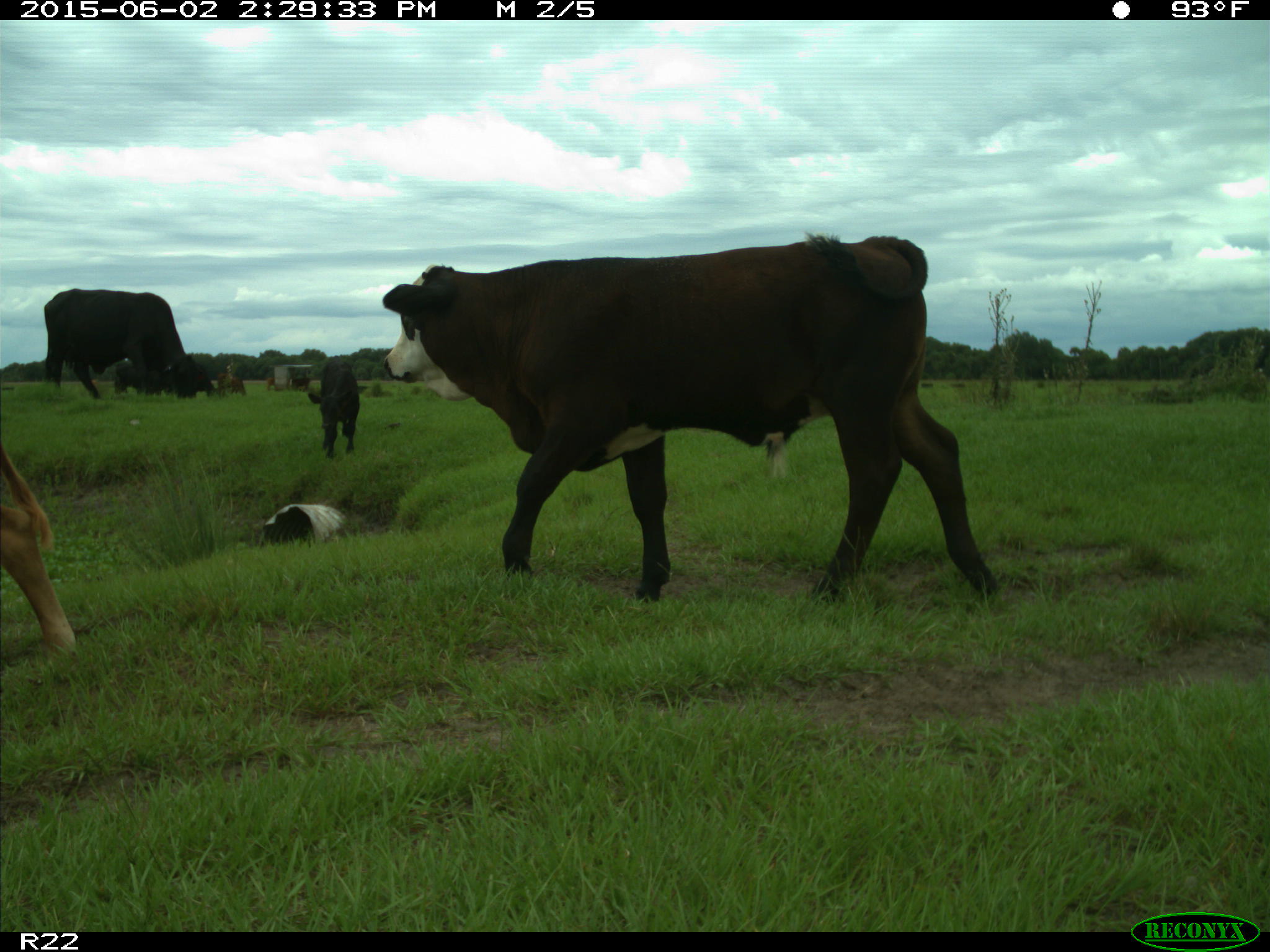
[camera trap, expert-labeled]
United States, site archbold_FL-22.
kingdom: Animalia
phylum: Chordata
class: Mammalia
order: Artiodactyla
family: Bovidae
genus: Bos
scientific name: Bos taurus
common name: domestic cow